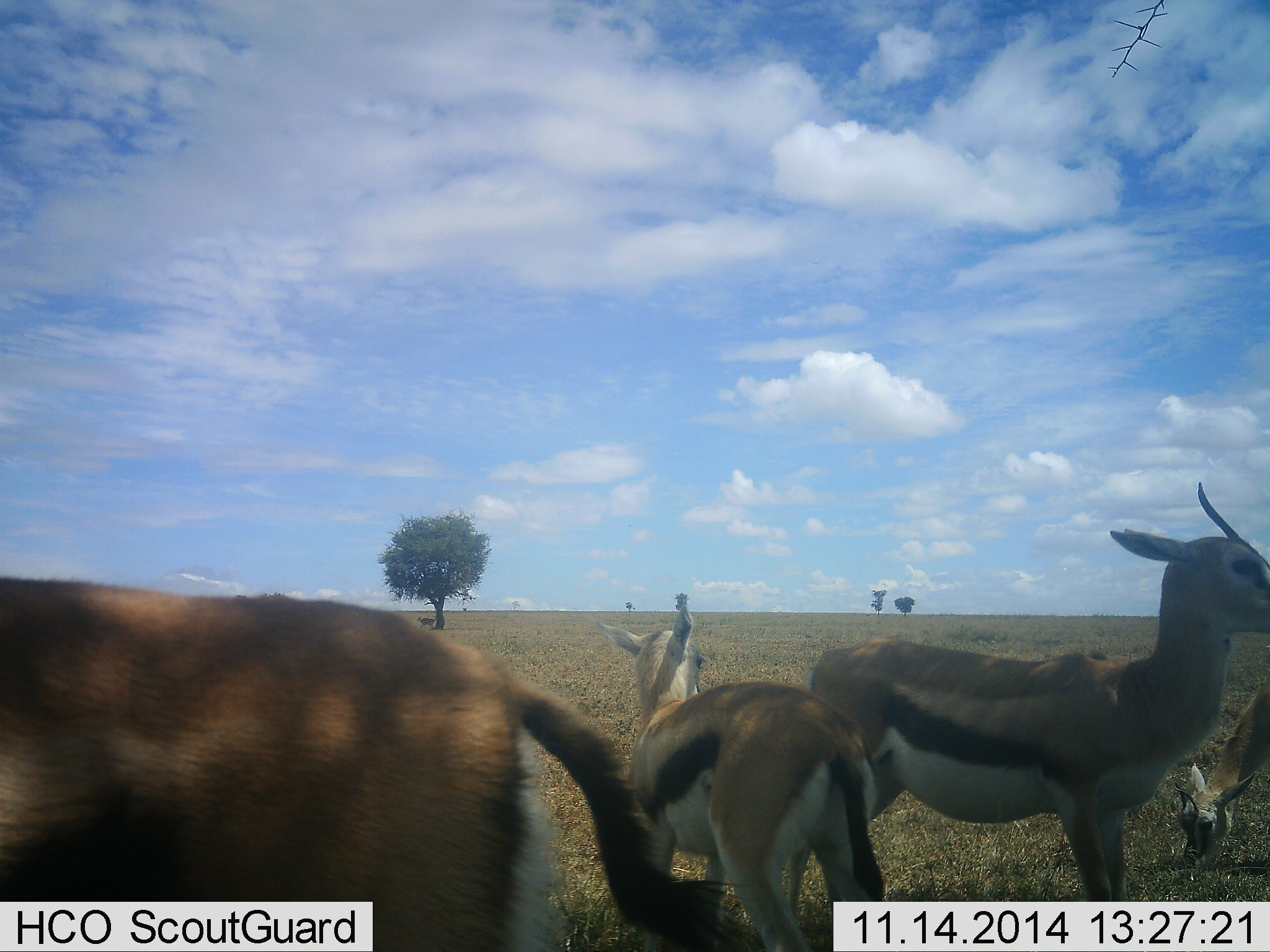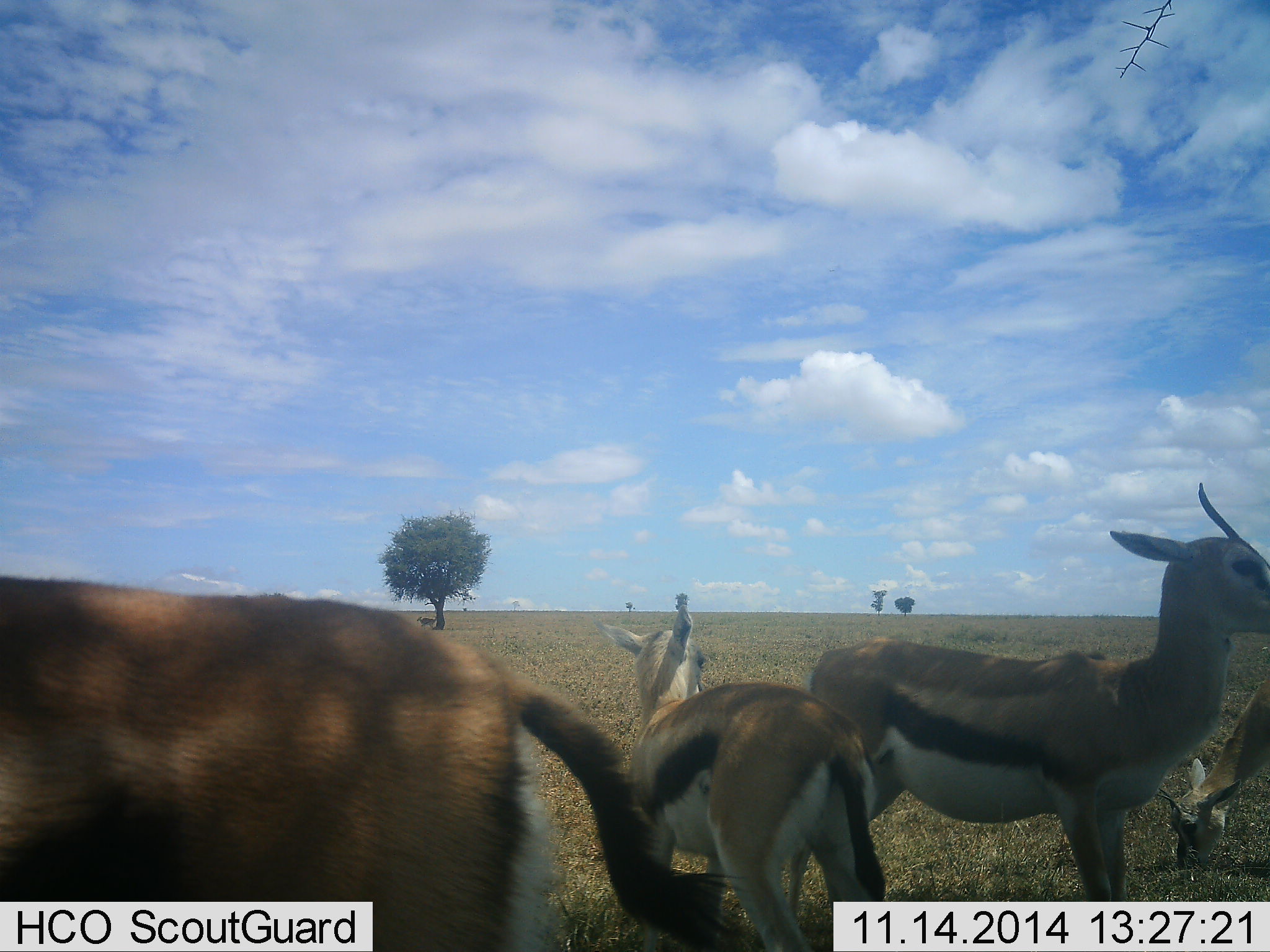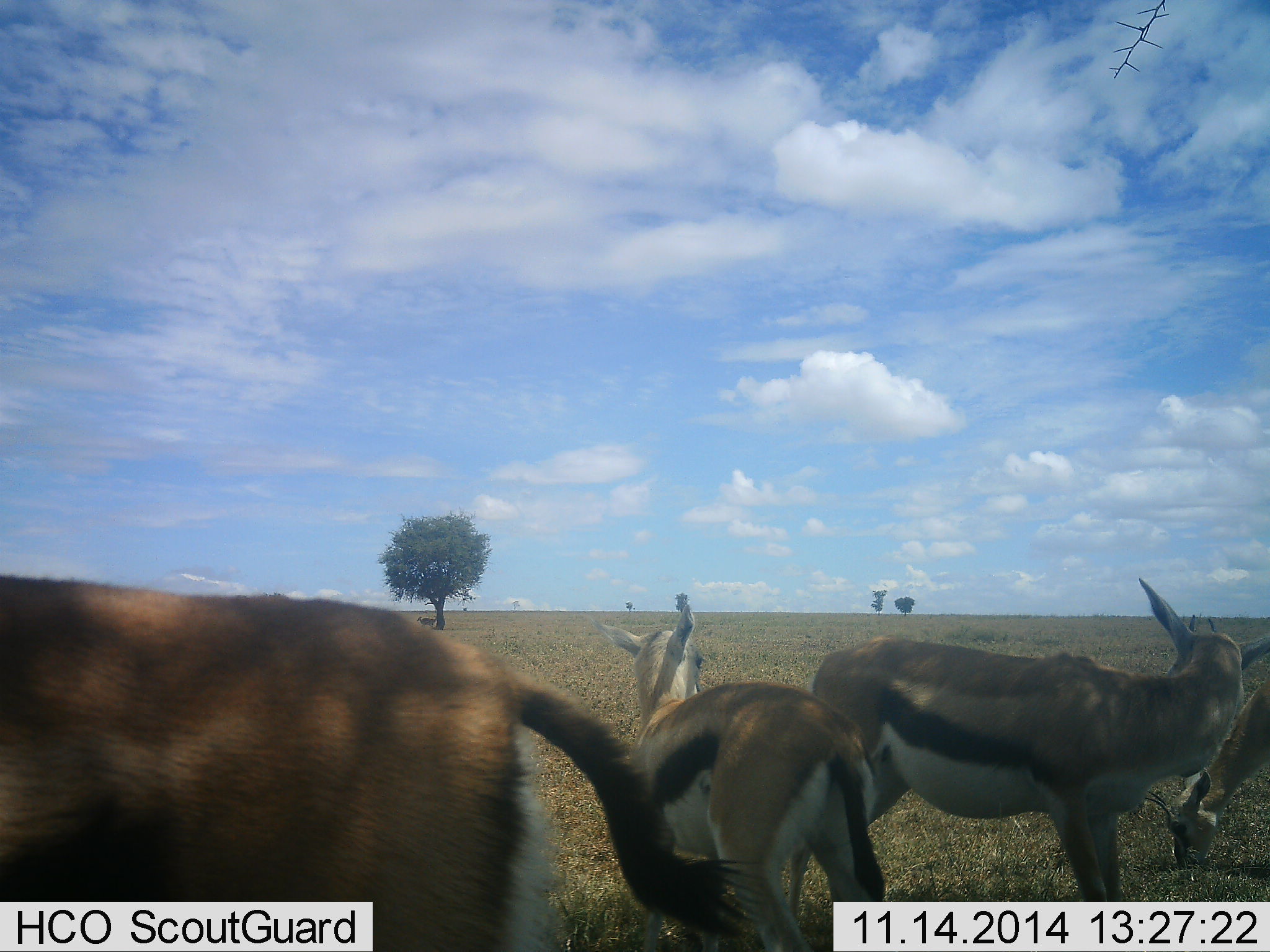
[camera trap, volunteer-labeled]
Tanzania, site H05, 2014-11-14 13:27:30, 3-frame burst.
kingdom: Animalia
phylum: Chordata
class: Mammalia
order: Artiodactyla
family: Bovidae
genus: Eudorcas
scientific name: Eudorcas thomsonii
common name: thomson's gazelle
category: gazellethomsons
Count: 4.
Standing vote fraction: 90%.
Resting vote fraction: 10%.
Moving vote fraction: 10%.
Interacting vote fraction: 0%.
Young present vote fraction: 0%.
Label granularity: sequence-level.